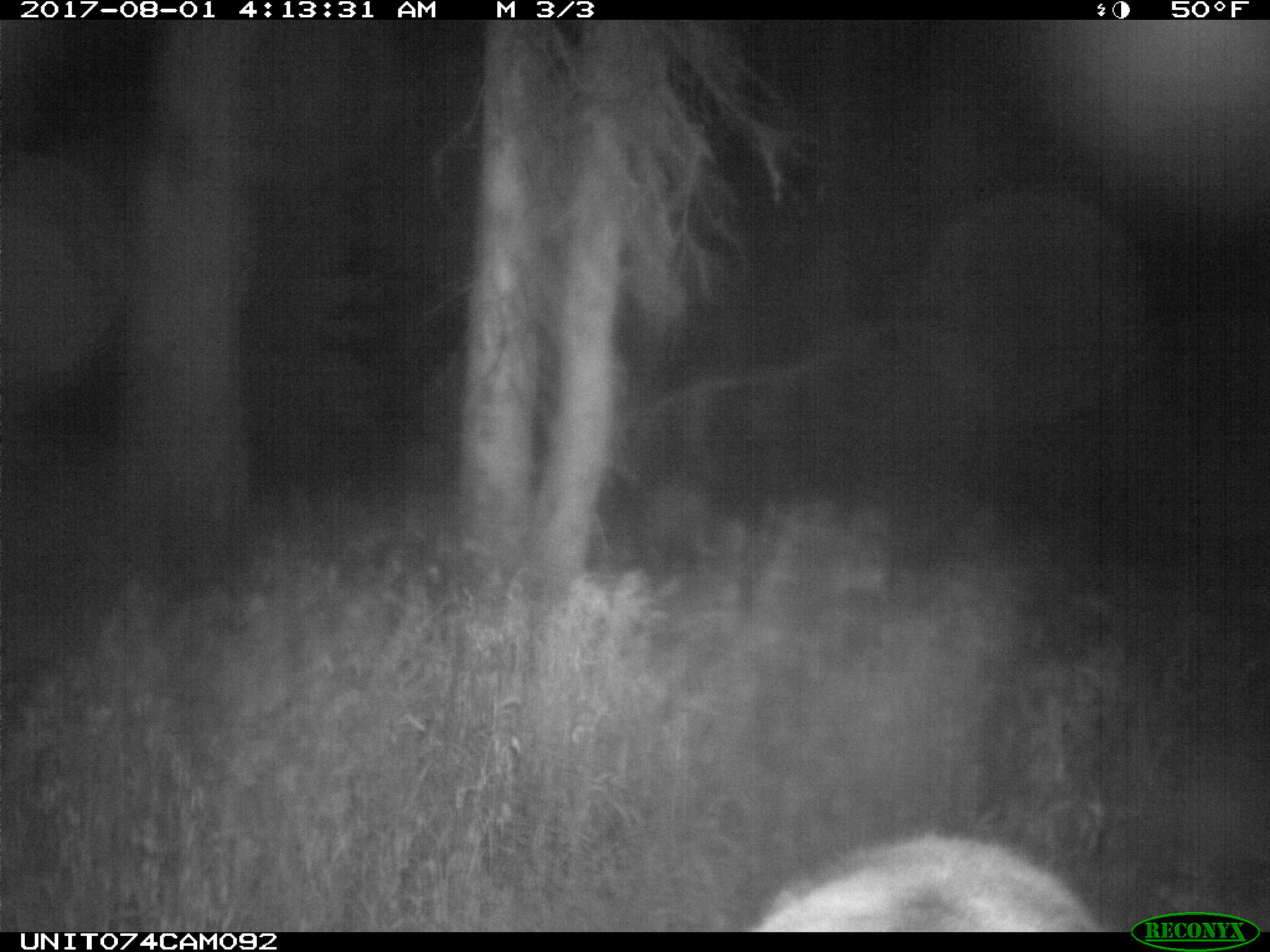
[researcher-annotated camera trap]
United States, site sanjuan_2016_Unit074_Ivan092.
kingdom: Animalia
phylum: Chordata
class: Mammalia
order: Artiodactyla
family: Cervidae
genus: Cervus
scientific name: Cervus elaphus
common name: red deer